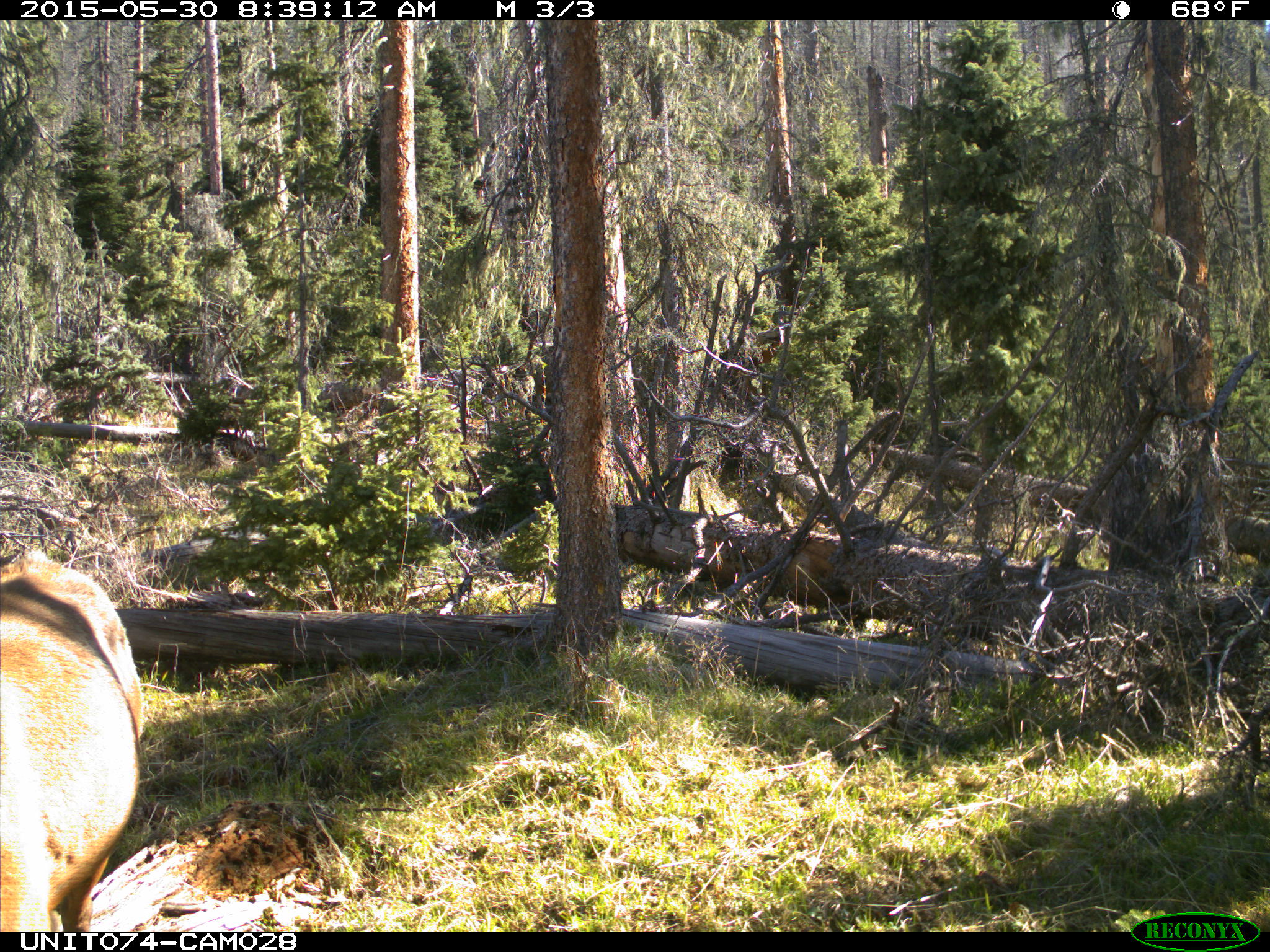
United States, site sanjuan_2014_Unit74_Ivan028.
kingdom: Animalia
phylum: Chordata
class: Mammalia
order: Artiodactyla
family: Cervidae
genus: Cervus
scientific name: Cervus elaphus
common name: red deer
Cervus elaphus (red deer).